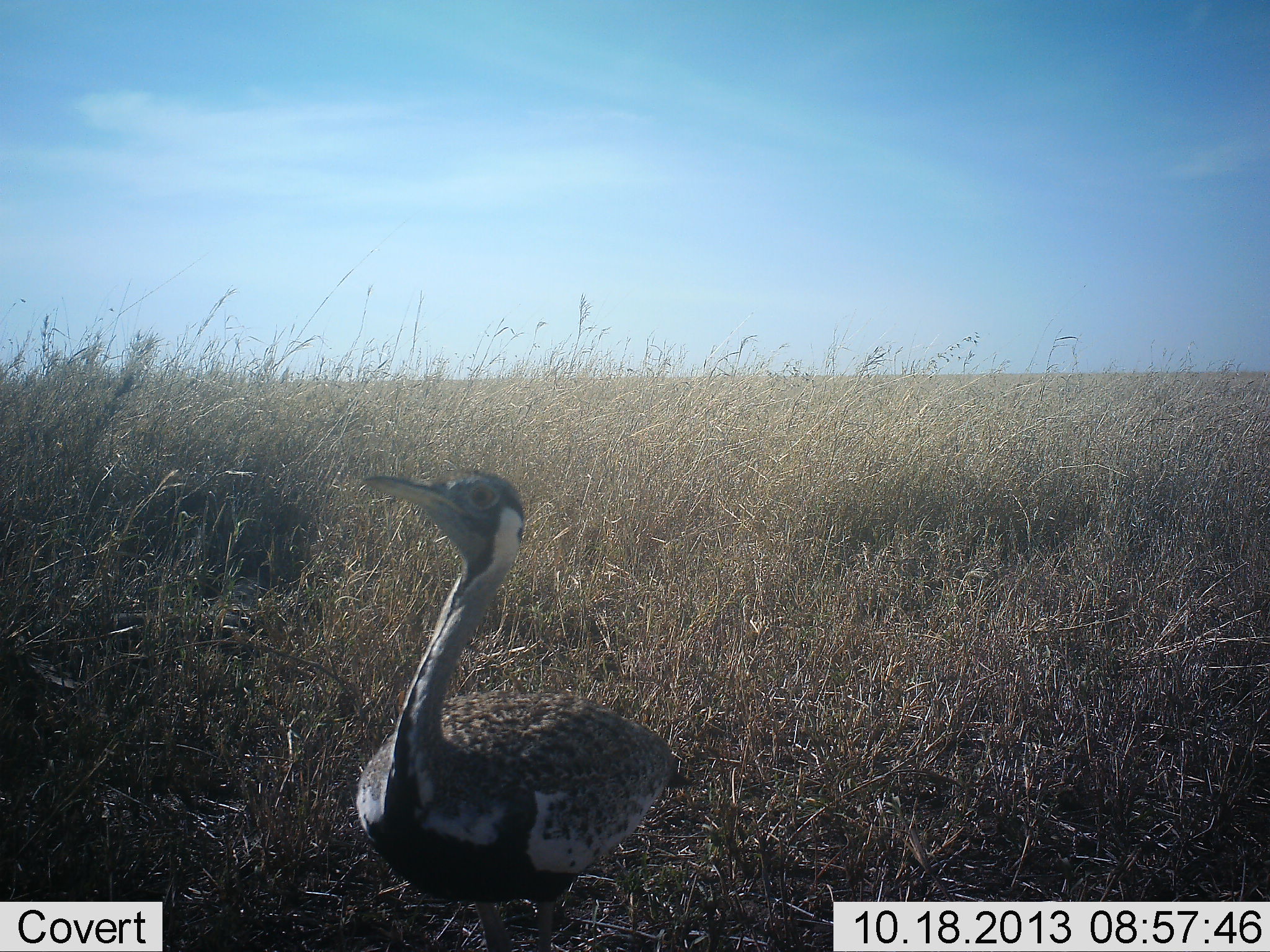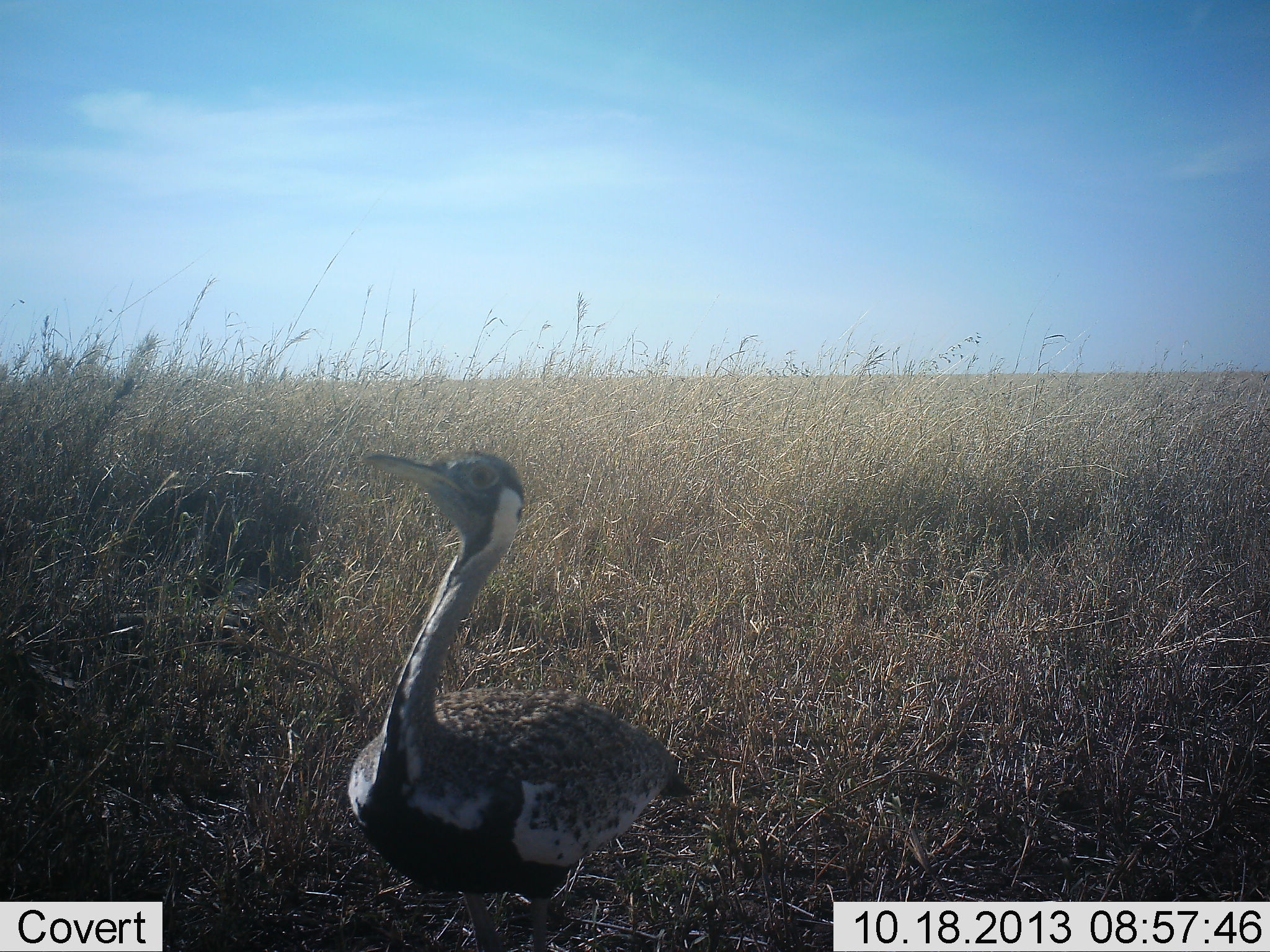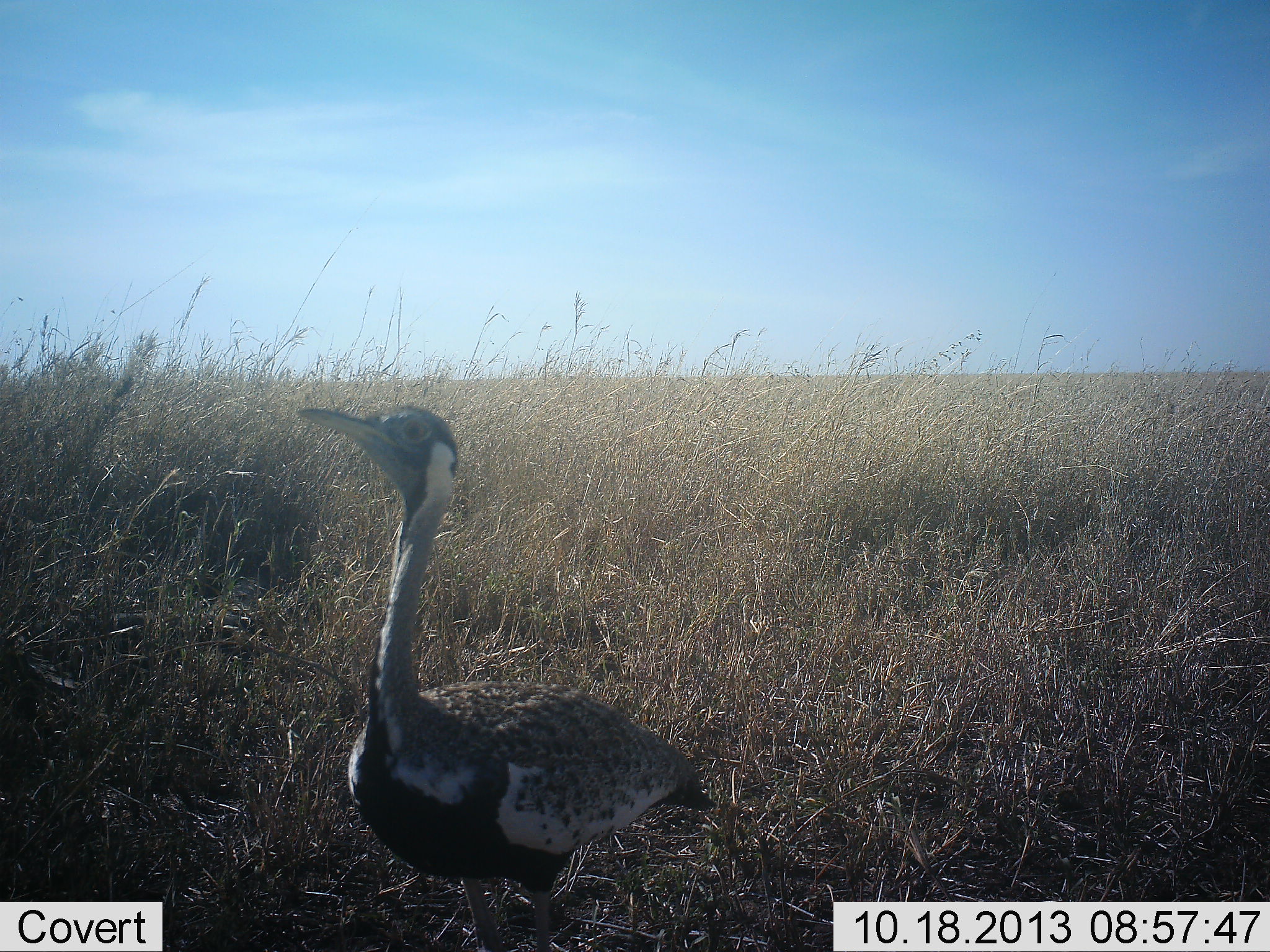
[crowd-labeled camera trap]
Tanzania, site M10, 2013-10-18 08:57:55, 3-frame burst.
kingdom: Animalia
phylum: Chordata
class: Aves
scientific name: Aves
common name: bird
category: otherbird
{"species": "otherbird (bird) (Aves)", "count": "1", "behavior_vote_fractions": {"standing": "100%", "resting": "0%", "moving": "10%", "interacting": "0%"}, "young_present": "0%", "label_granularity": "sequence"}